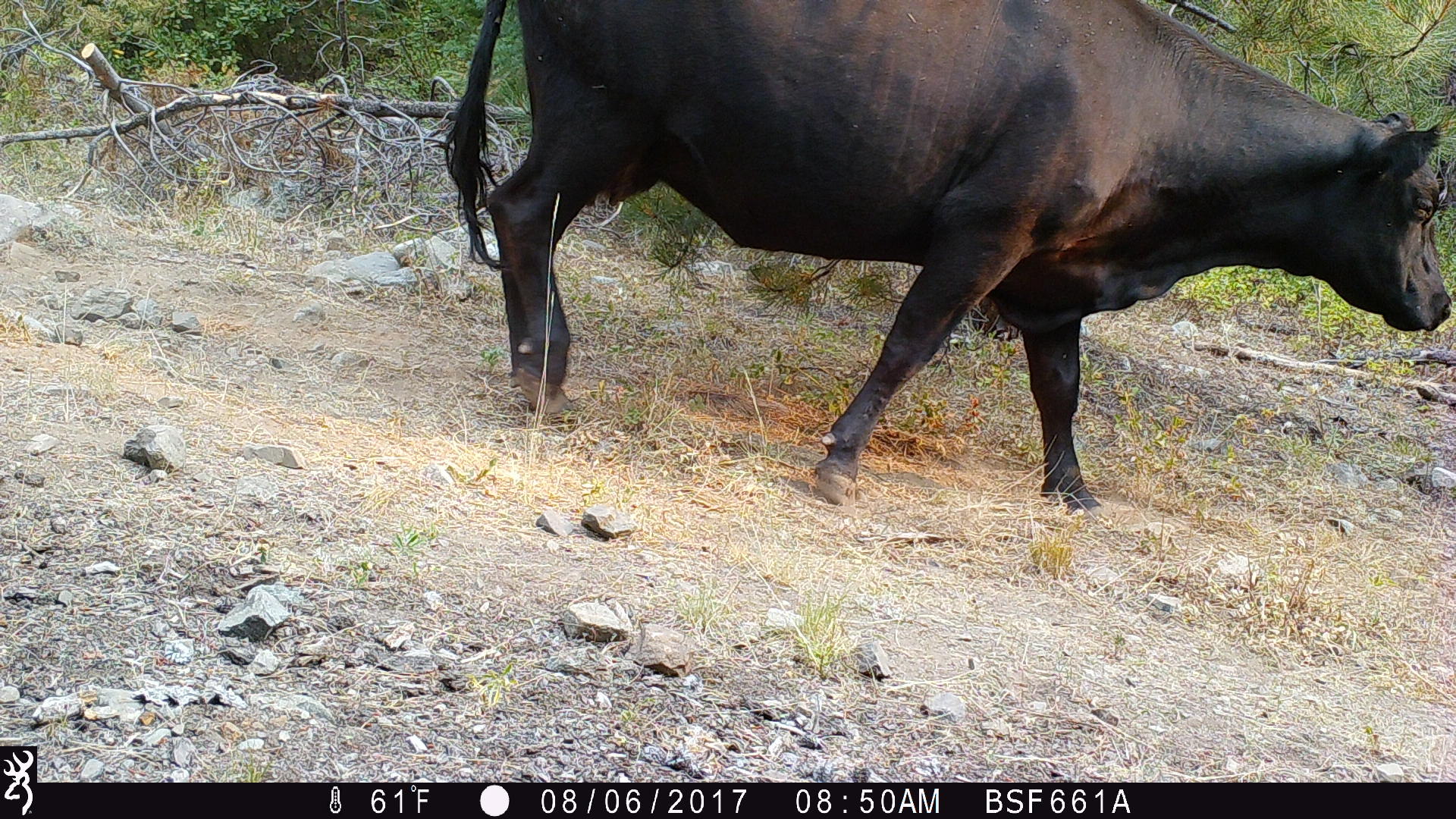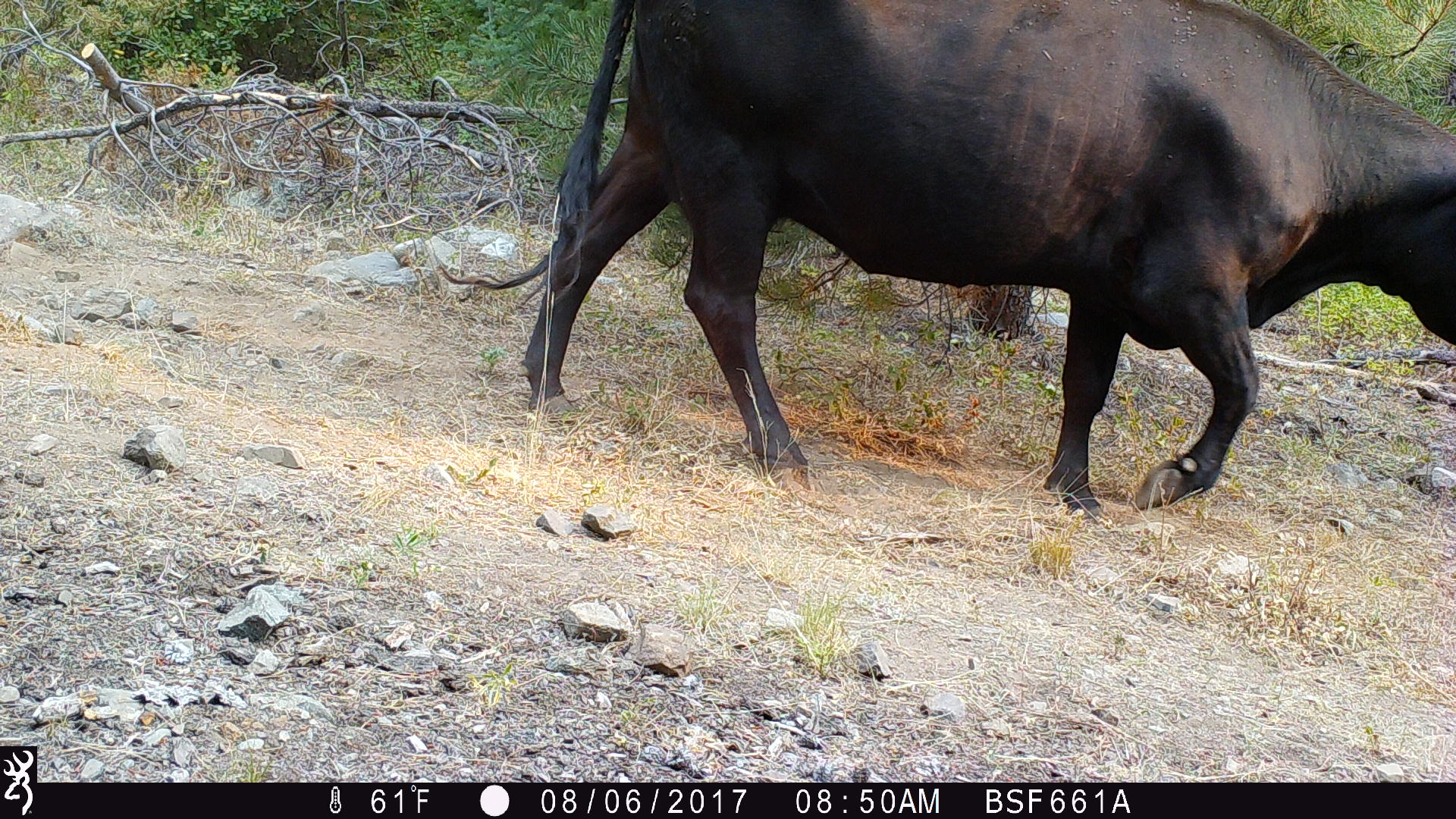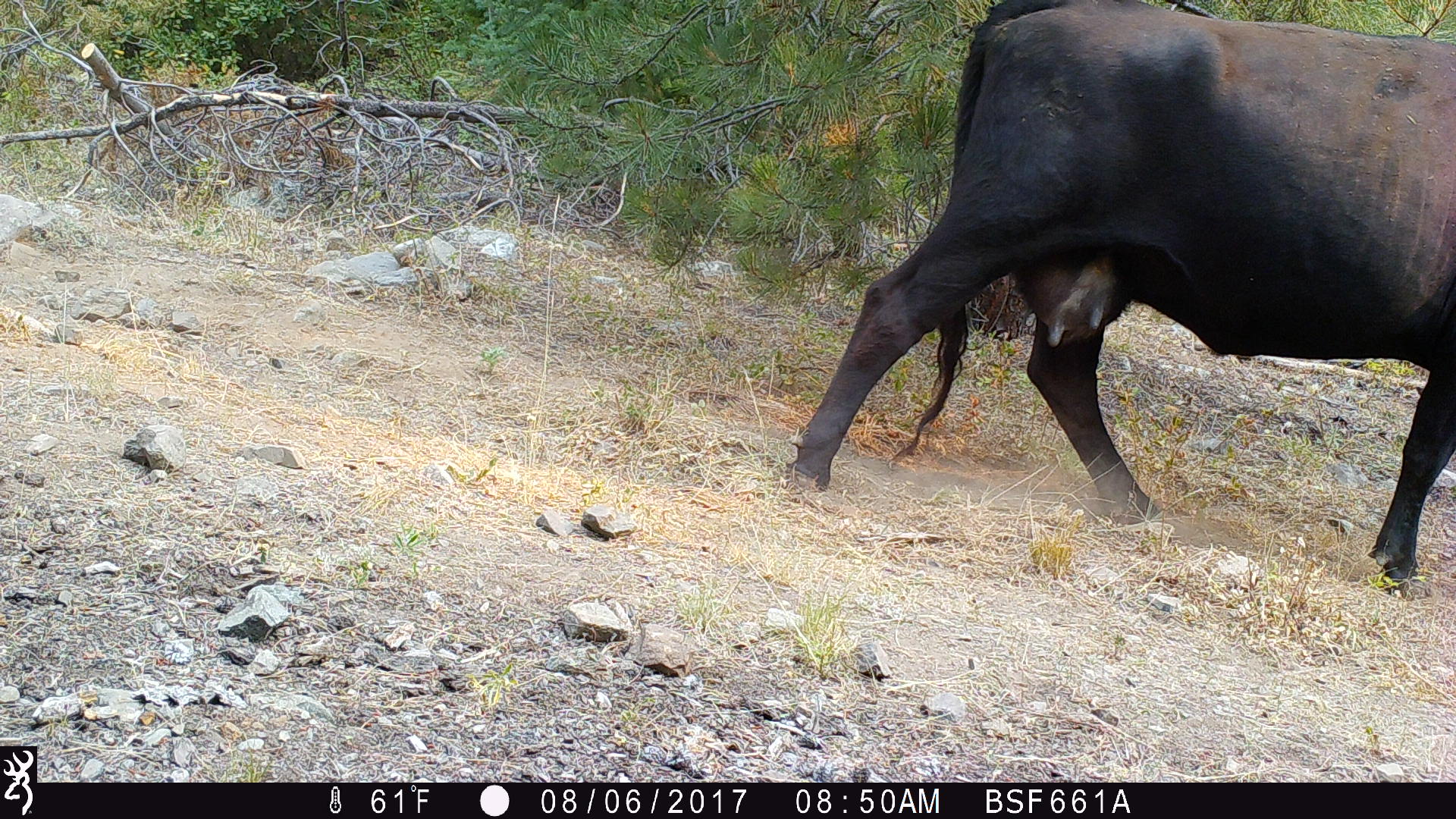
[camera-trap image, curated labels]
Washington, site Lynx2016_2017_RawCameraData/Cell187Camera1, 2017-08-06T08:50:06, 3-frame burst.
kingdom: Animalia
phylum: Chordata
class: Mammalia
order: Artiodactyla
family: Bovidae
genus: Bos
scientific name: Bos taurus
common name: domestic cattle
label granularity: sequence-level